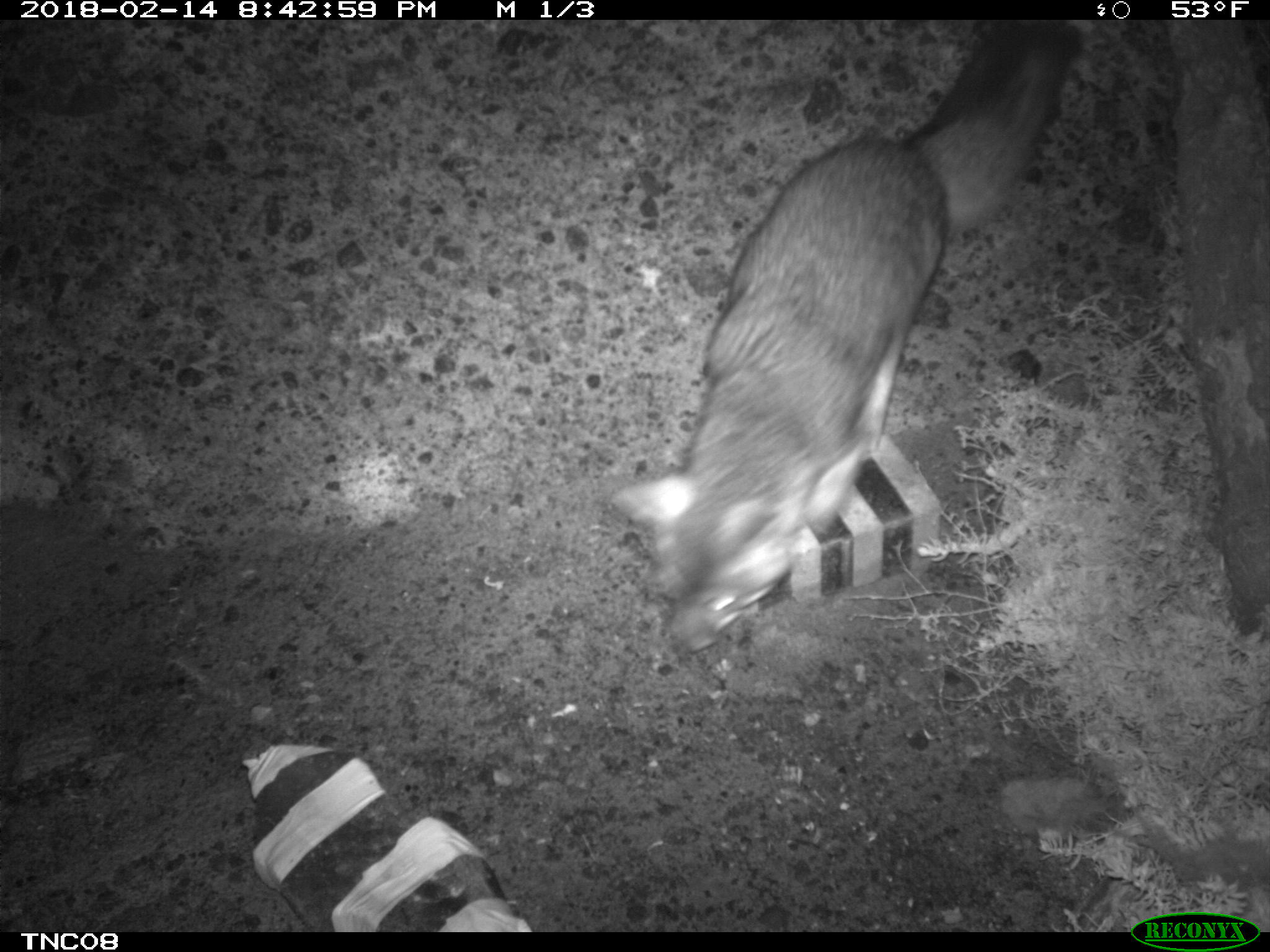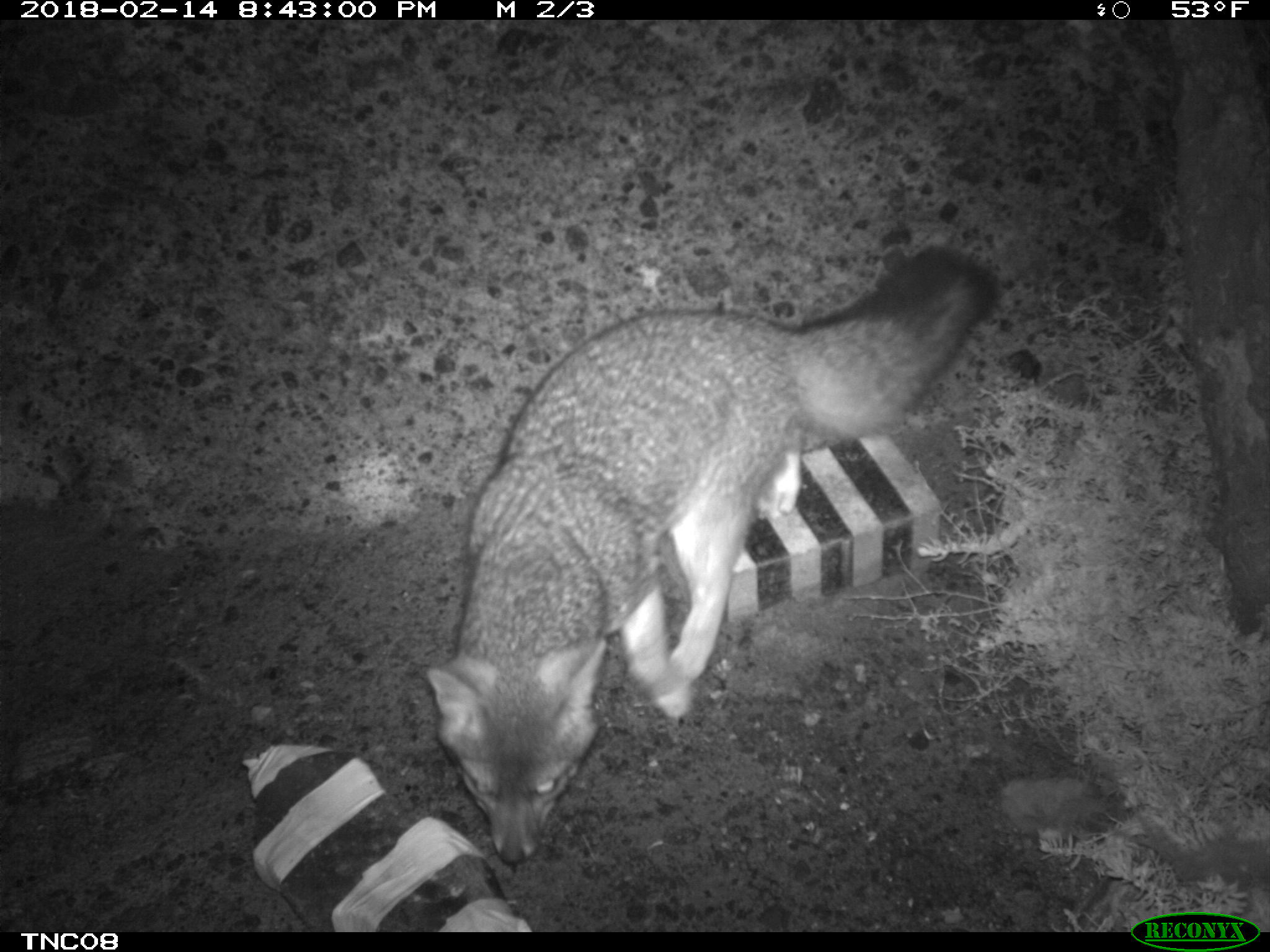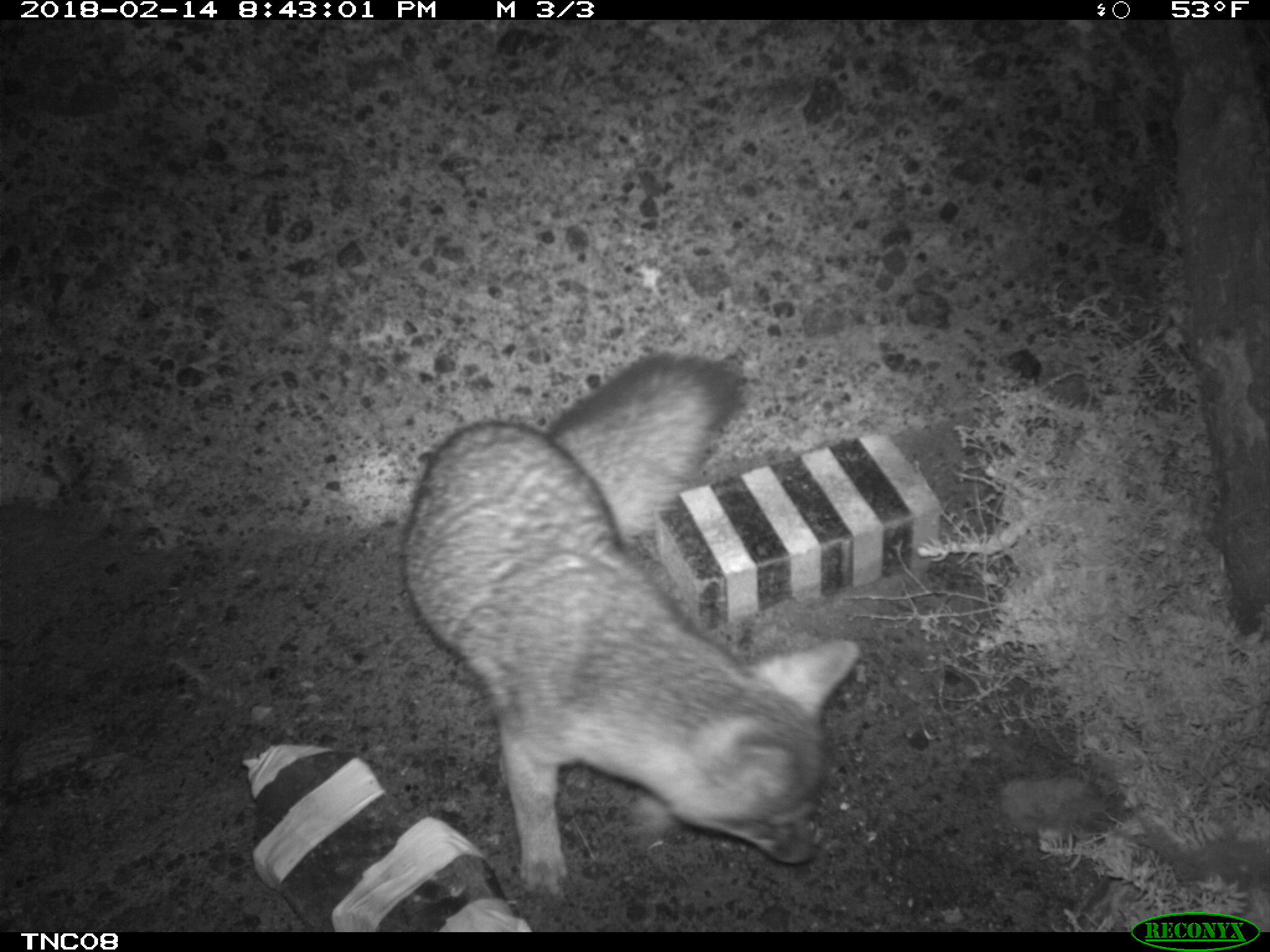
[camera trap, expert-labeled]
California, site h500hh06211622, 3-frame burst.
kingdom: Animalia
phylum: Chordata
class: Mammalia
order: Carnivora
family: Canidae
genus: Urocyon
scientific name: Urocyon littoralis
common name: island fox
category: fox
Fox (island fox) (Urocyon littoralis).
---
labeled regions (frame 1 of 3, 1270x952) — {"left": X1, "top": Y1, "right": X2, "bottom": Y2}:
fox: {"left": 608, "top": 20, "right": 1081, "bottom": 652}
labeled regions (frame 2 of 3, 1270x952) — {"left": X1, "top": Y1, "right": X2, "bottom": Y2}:
fox: {"left": 425, "top": 245, "right": 997, "bottom": 866}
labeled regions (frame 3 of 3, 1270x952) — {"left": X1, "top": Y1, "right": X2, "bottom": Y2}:
fox: {"left": 402, "top": 351, "right": 857, "bottom": 899}